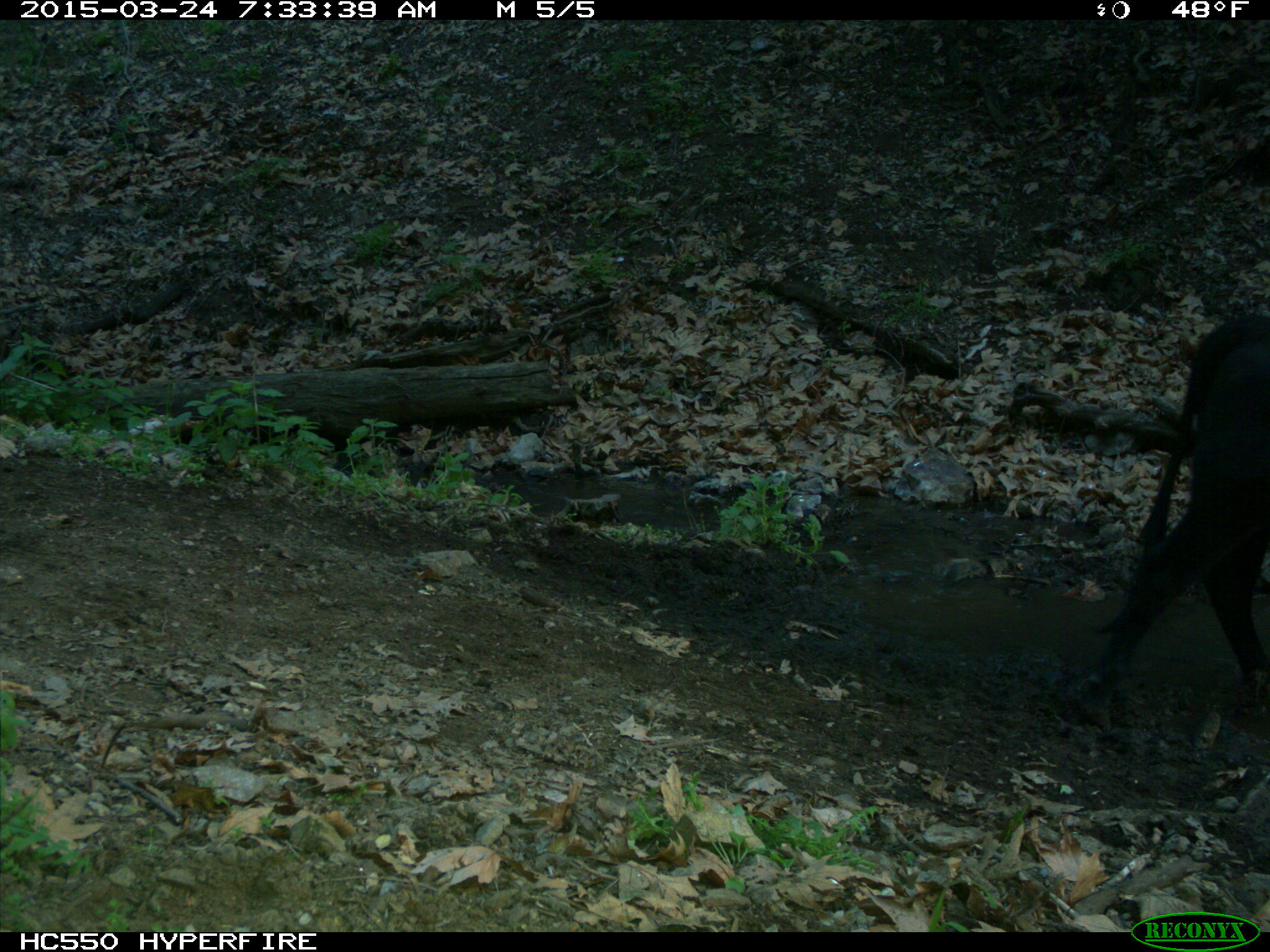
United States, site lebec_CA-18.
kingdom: Animalia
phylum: Chordata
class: Mammalia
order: Artiodactyla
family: Bovidae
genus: Bos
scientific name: Bos taurus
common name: domestic cow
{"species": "Bos taurus (domestic cow)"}